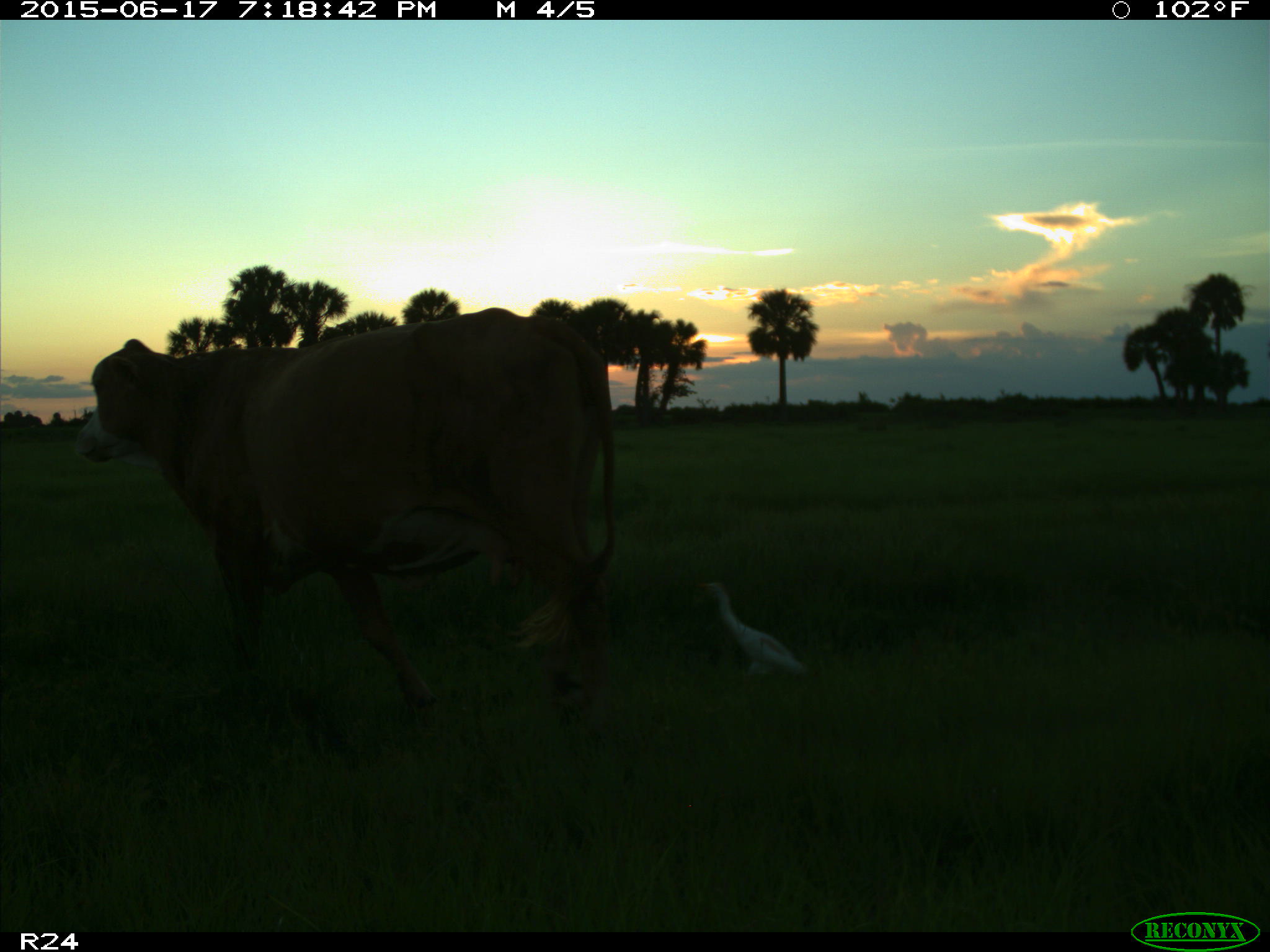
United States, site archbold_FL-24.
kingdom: Animalia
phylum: Chordata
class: Mammalia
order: Artiodactyla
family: Bovidae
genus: Bos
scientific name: Bos taurus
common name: domestic cow